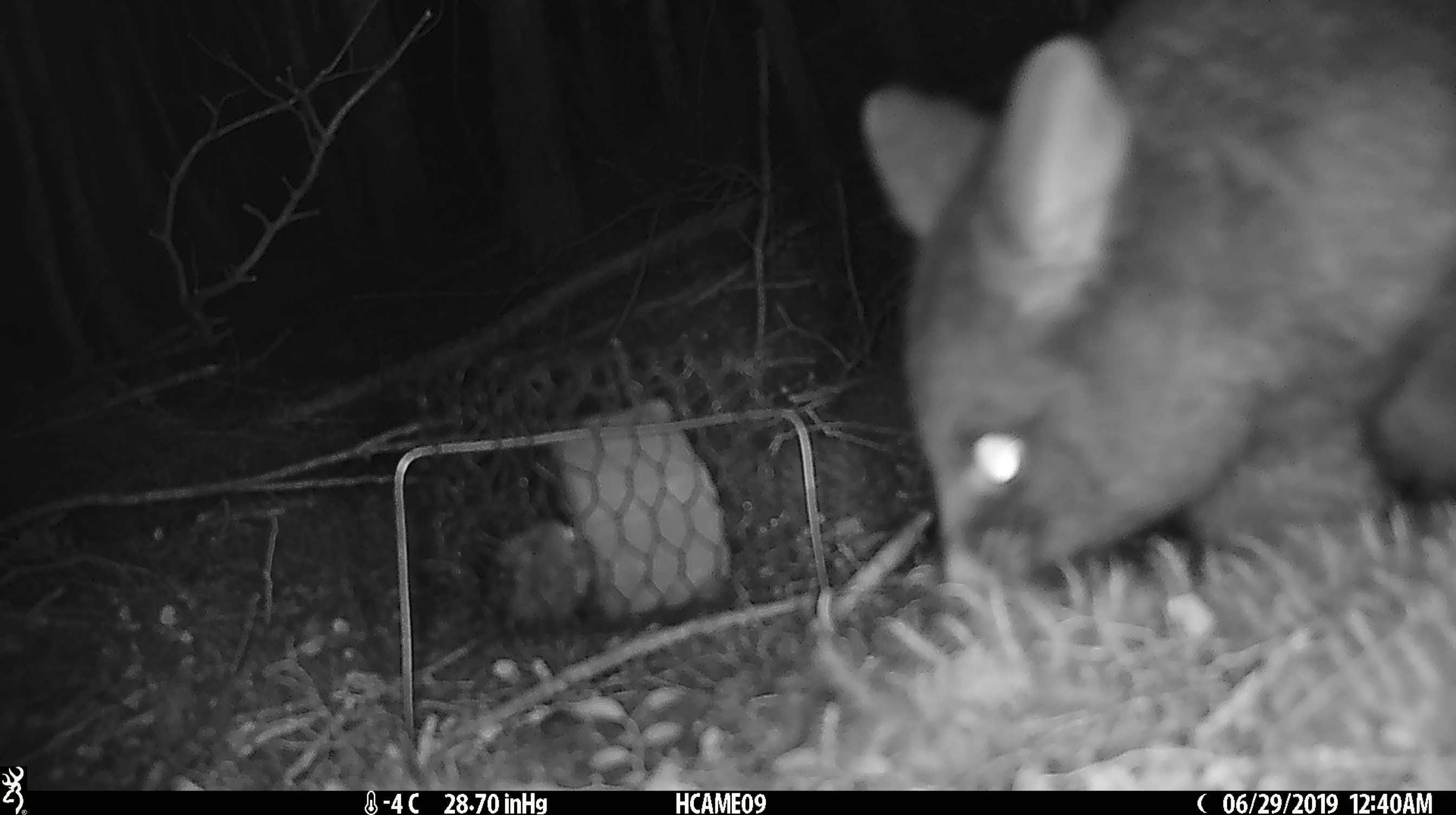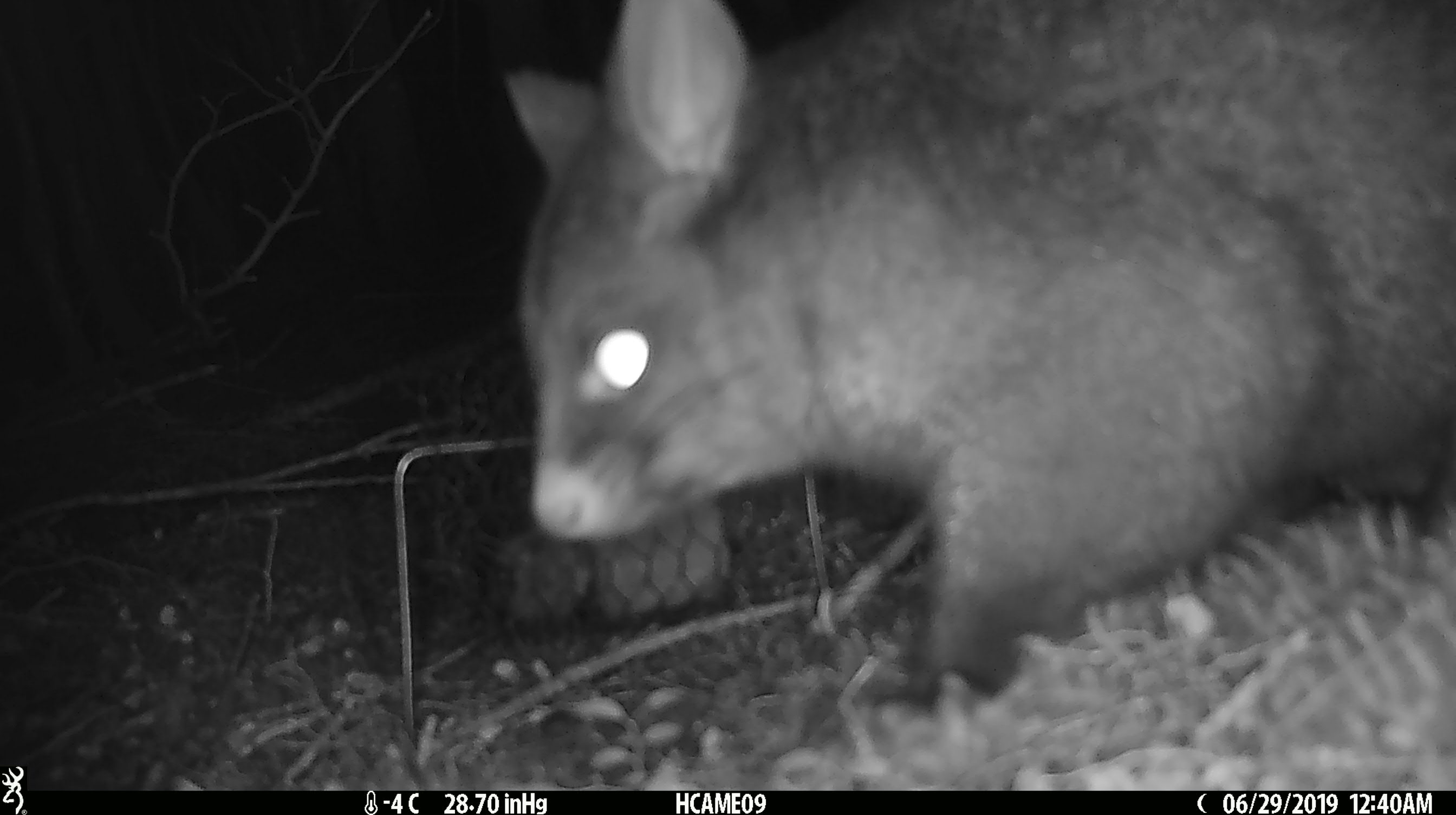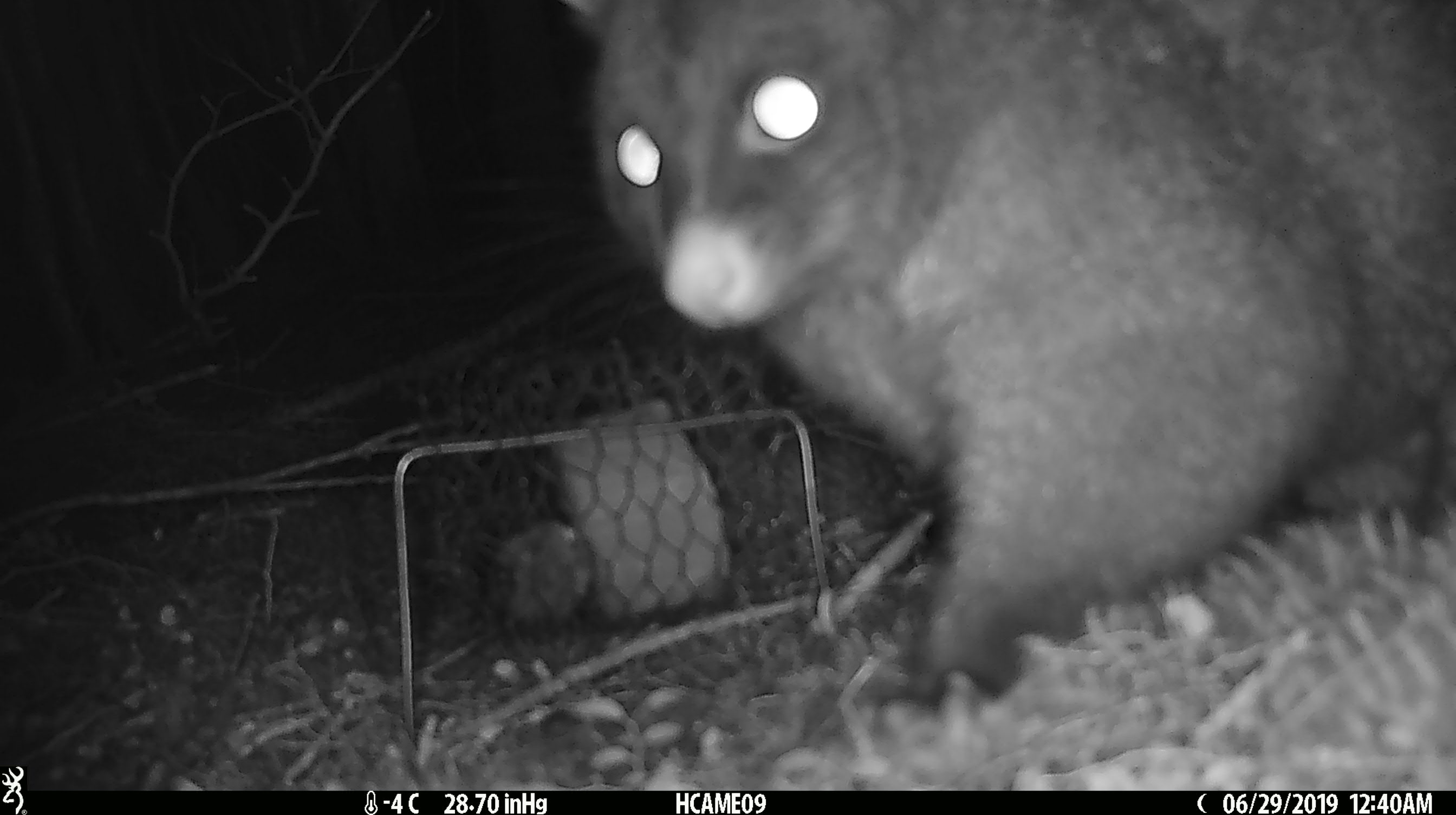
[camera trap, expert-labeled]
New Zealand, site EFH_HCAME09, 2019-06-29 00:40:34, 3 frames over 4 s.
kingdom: Animalia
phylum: Chordata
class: Mammalia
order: Diprotodontia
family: Phalangeridae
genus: Trichosurus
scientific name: Trichosurus vulpecula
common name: common brushtail possum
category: possum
Possum (common brushtail possum) (Trichosurus vulpecula).